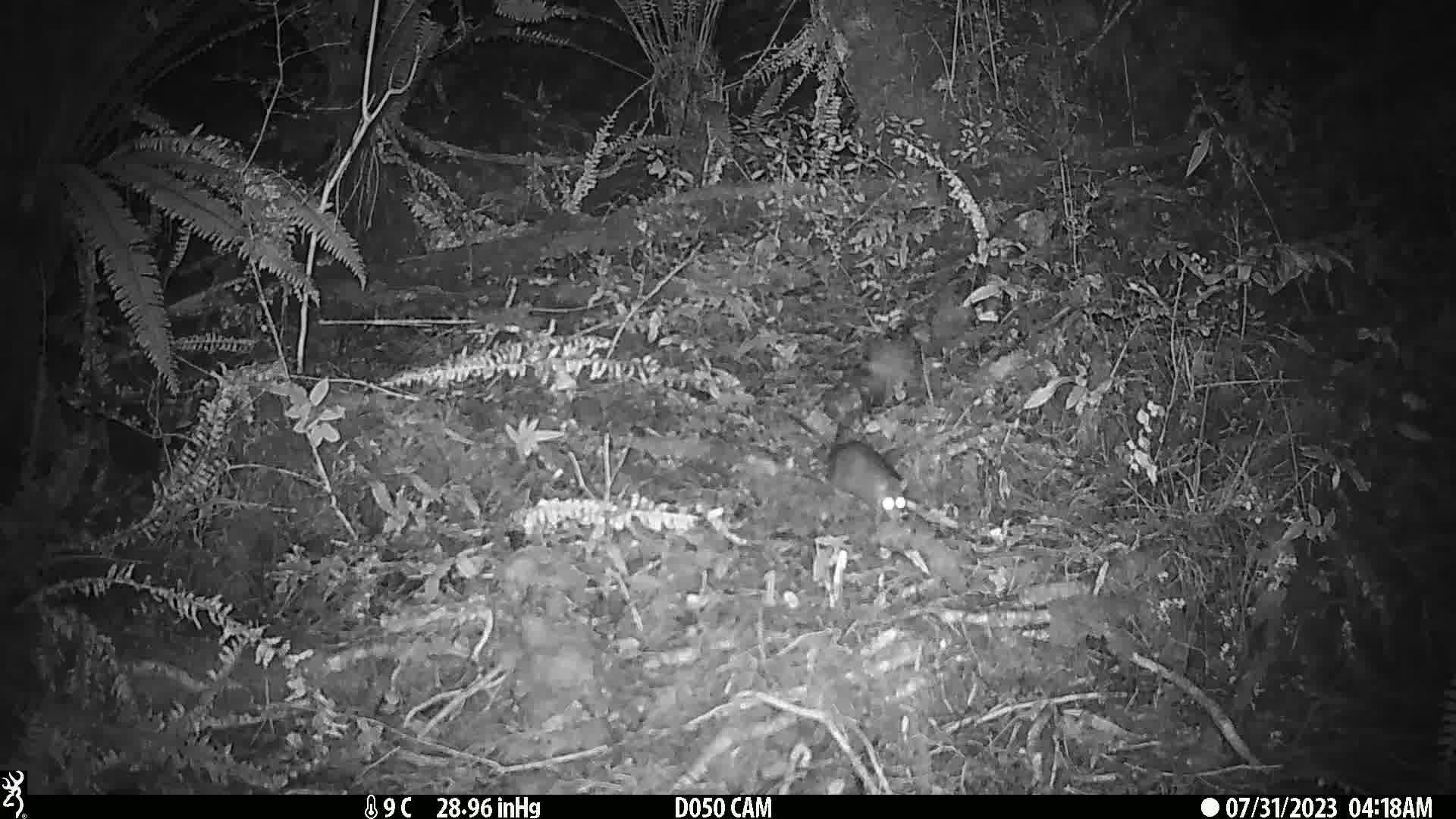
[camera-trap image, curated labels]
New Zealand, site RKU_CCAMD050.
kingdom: Animalia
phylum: Chordata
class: Mammalia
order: Rodentia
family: Muridae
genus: Rattus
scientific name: Rattus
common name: rat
Rat (Rattus).